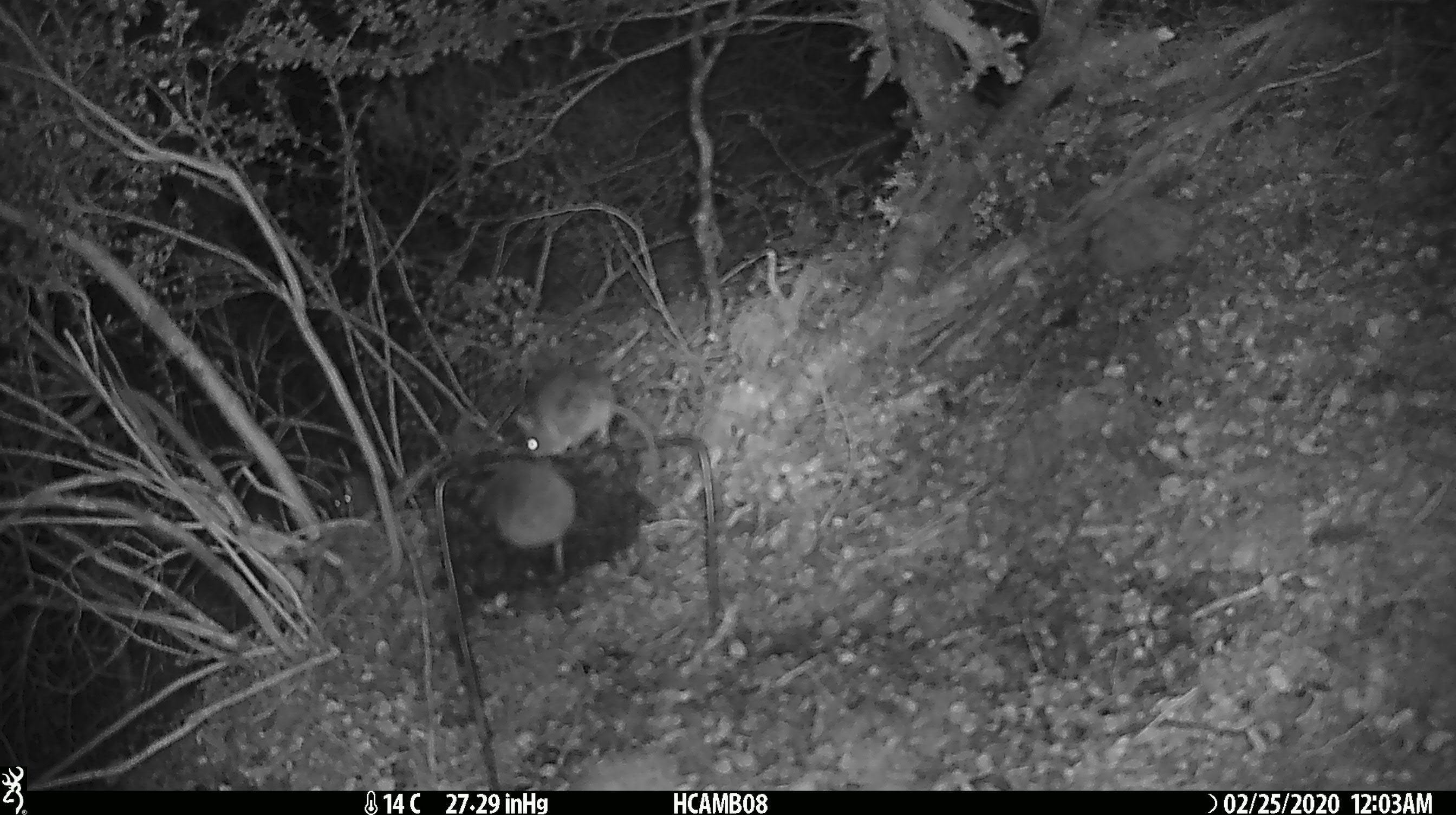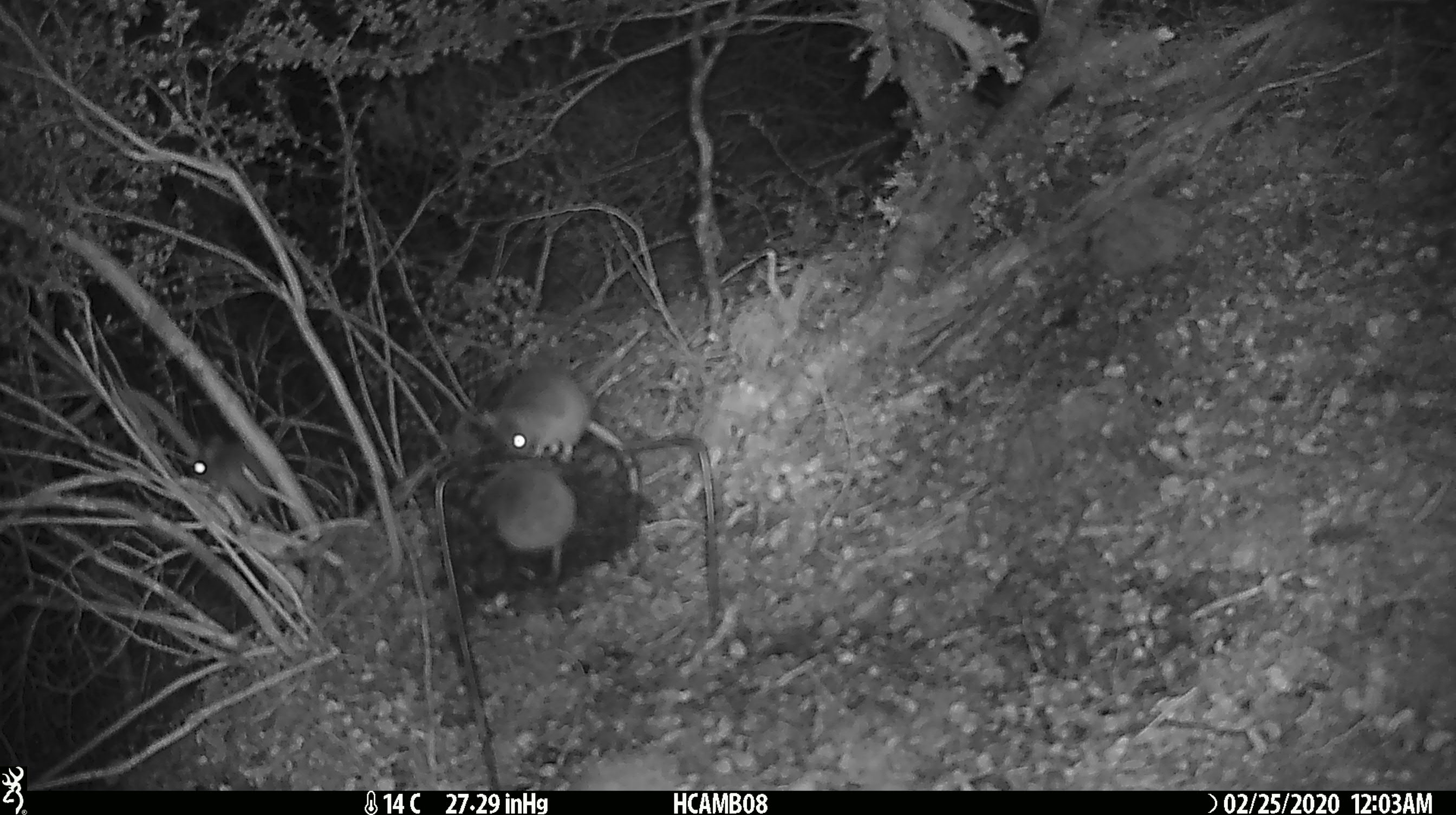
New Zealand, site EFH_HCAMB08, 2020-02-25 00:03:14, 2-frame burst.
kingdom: Animalia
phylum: Chordata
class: Mammalia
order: Rodentia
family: Muridae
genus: Mus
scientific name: Mus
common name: mouse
Mouse (Mus).